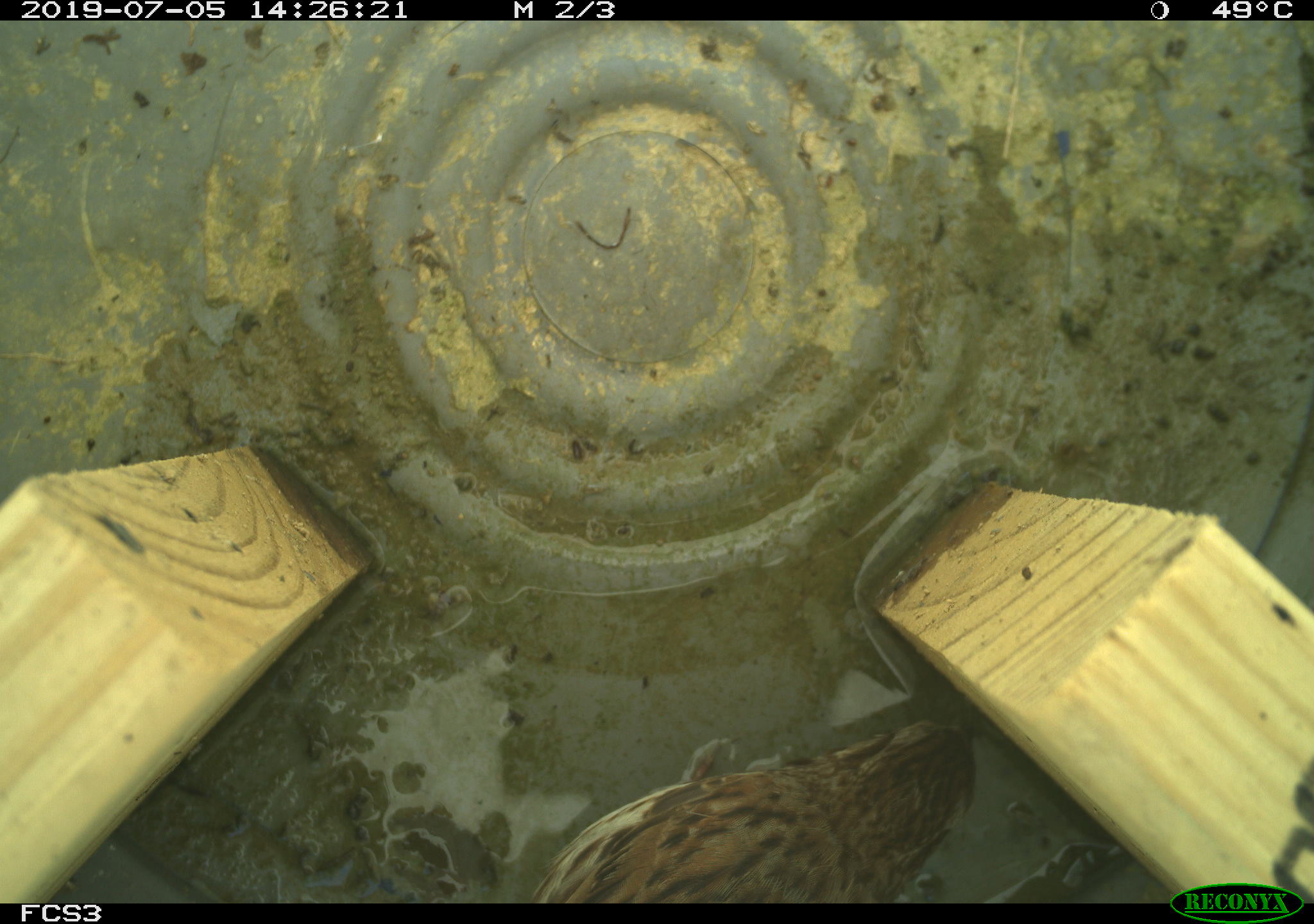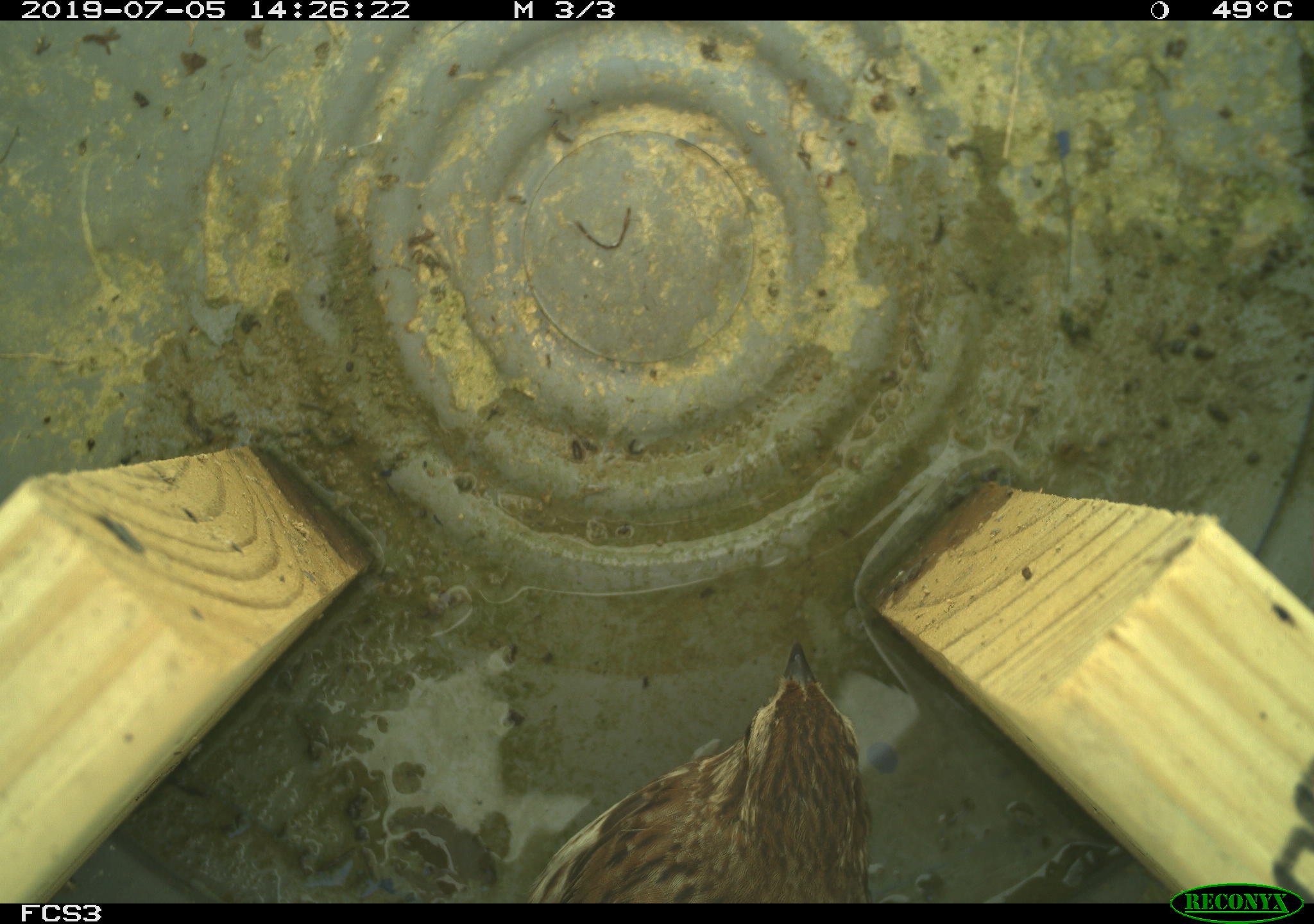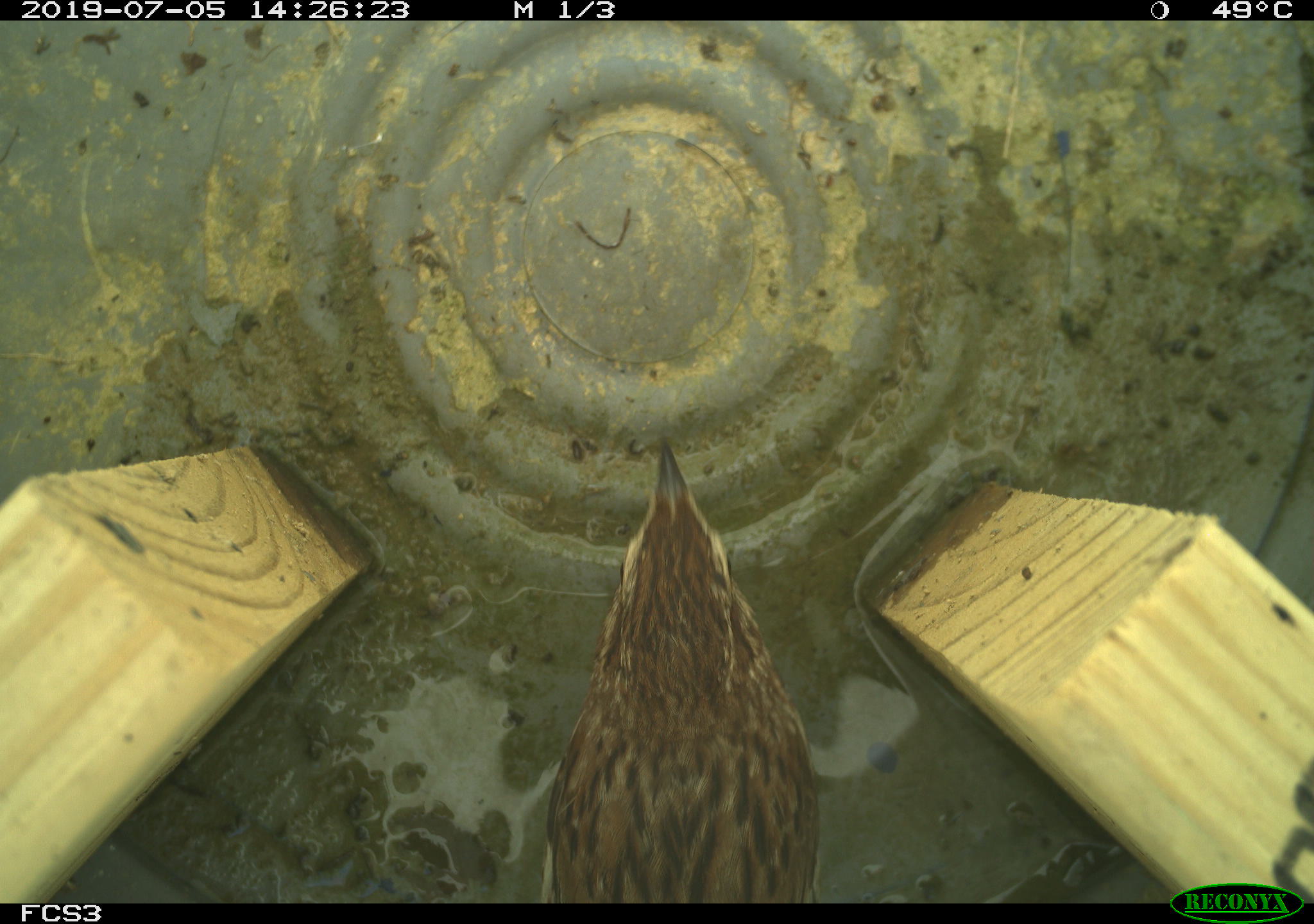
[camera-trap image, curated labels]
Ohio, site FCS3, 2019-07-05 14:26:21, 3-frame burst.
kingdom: Animalia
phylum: Chordata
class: Aves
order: Passeriformes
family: Passerellidae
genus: Melospiza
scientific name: Melospiza melodia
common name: song sparrow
Song sparrow (Melospiza melodia).